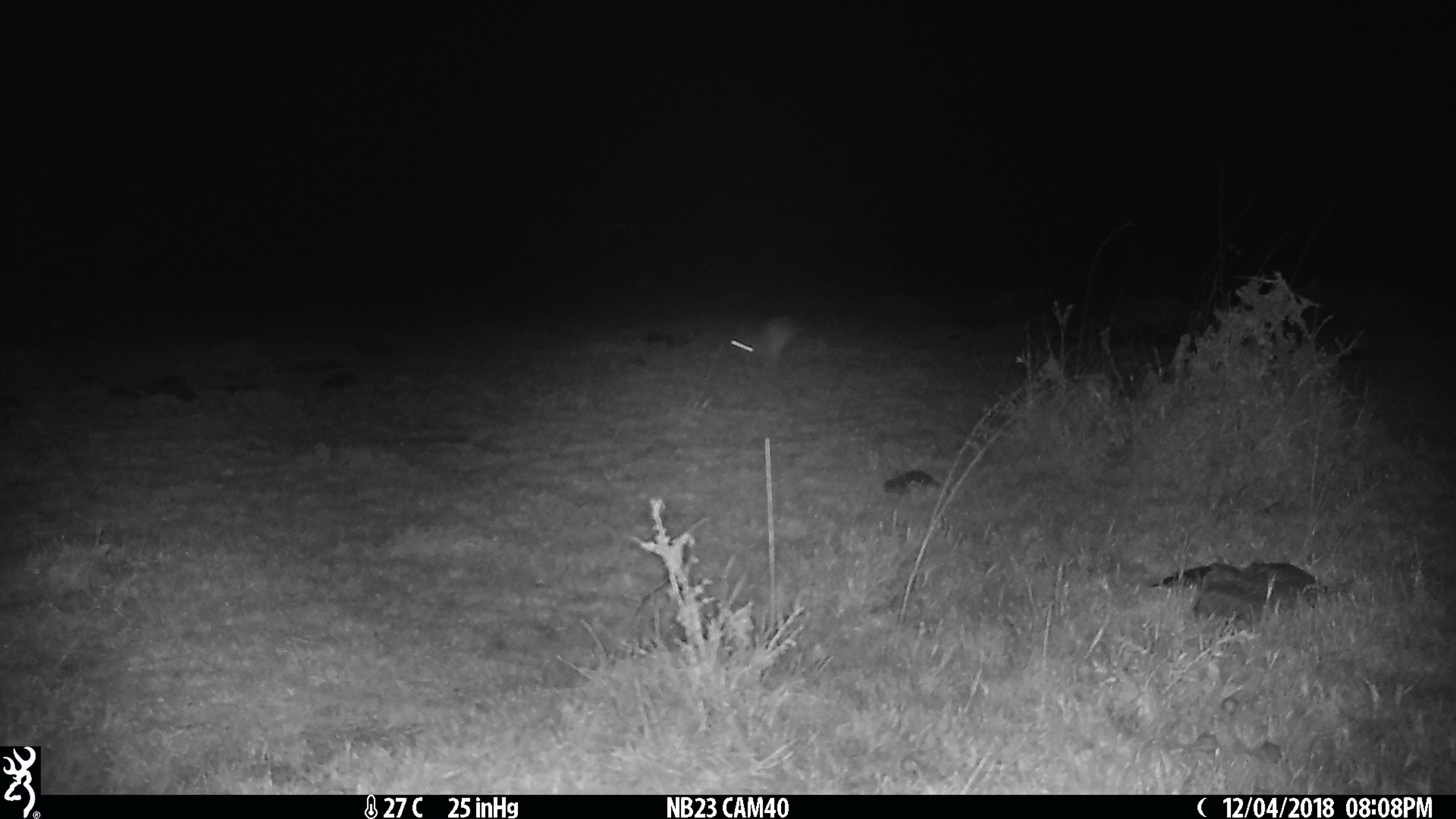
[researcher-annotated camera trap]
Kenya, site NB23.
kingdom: Animalia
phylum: Chordata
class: Mammalia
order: Lagomorpha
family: Leporidae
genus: Lepus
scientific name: Lepus capensis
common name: cape hare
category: hare